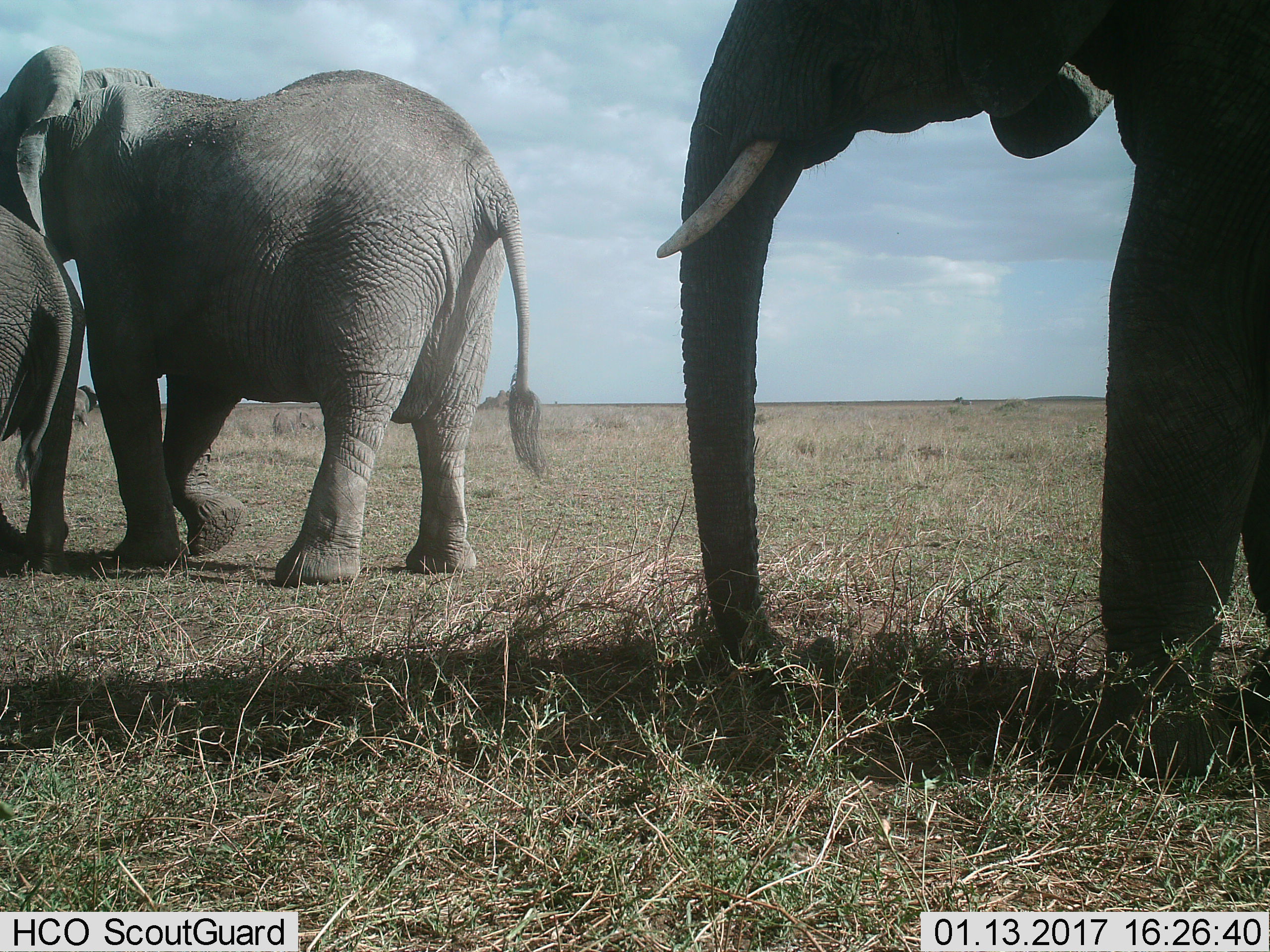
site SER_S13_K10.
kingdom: Animalia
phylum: Chordata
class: Mammalia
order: Proboscidea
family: Elephantidae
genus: Loxodonta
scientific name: Loxodonta africana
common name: african bush elephant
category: elephant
Elephant (african bush elephant) (Loxodonta africana), count 3. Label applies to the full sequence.